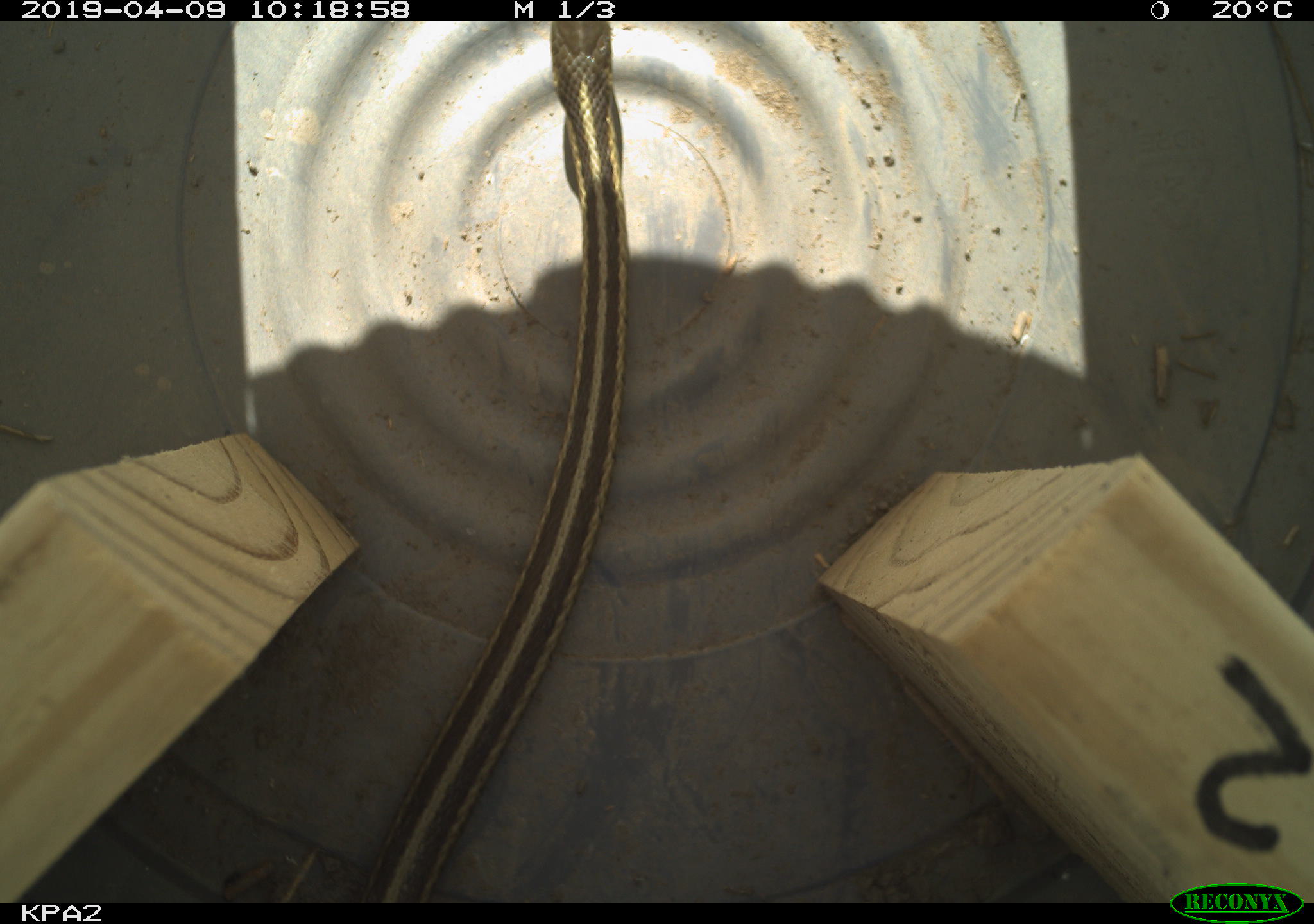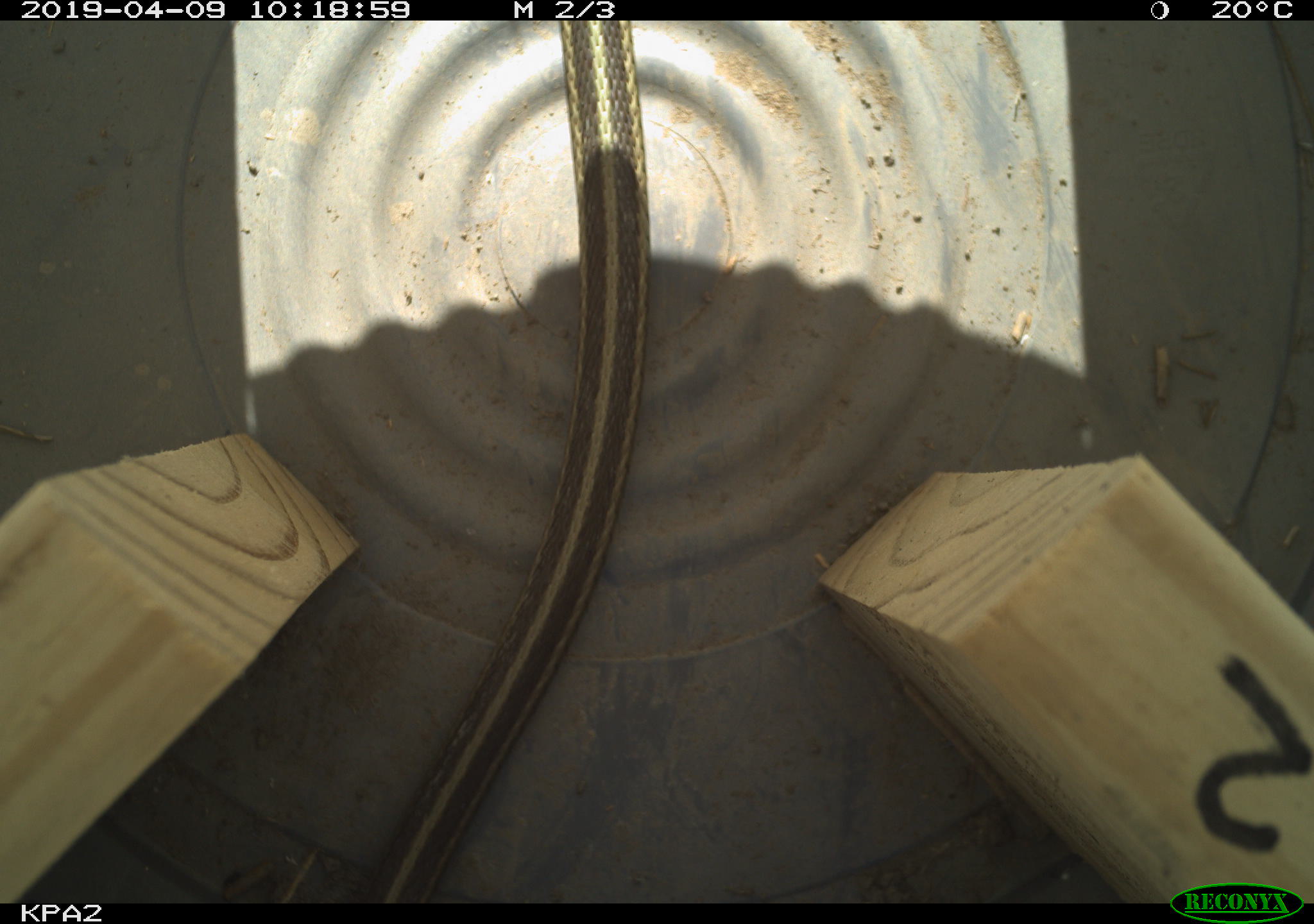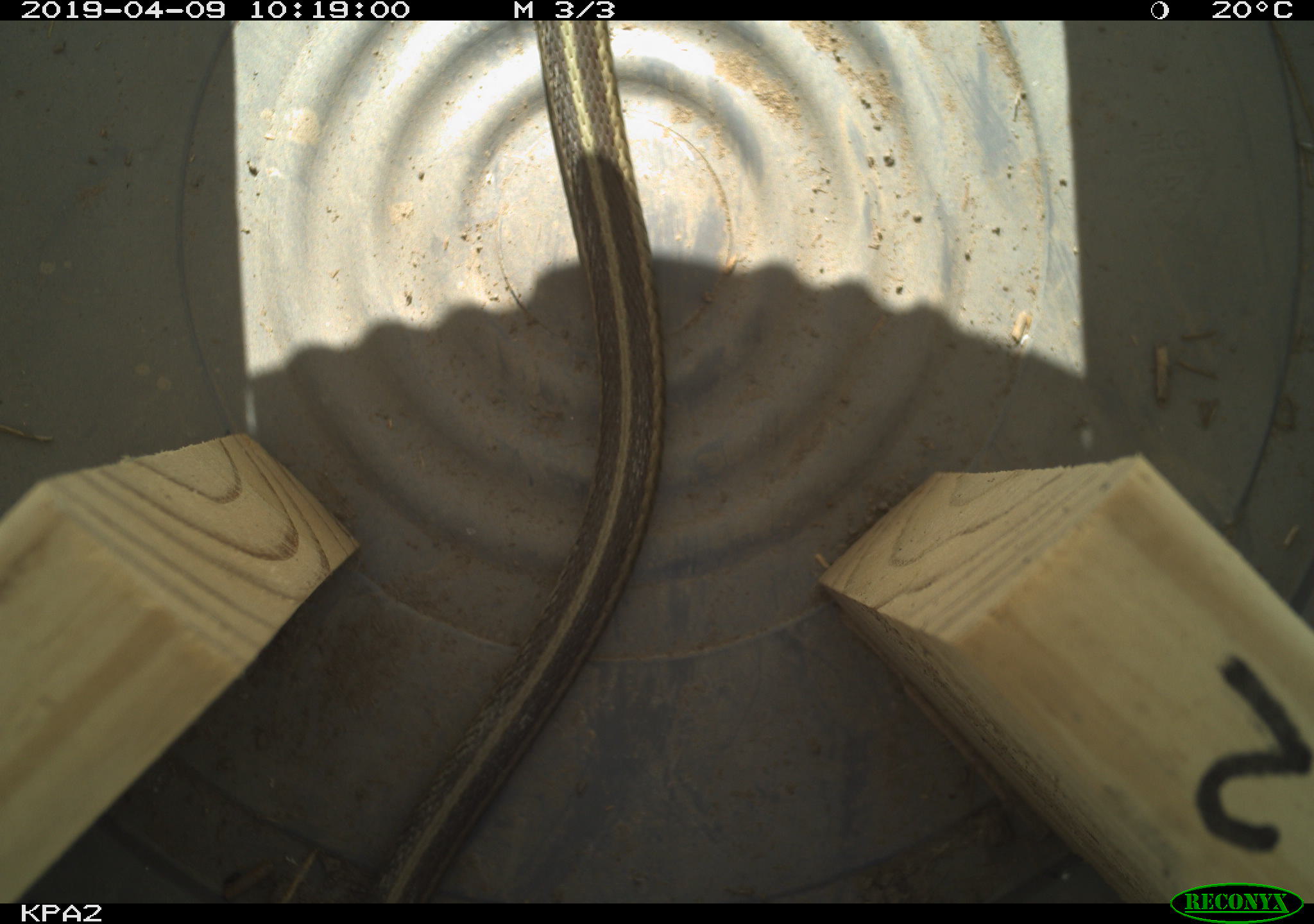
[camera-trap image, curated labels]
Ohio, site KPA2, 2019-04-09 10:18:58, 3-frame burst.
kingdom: Animalia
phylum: Chordata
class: Reptilia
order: Squamata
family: Colubridae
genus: Thamnophis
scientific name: Thamnophis sirtalis sirtalis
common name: eastern gartersnake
Eastern gartersnake (Thamnophis sirtalis sirtalis).